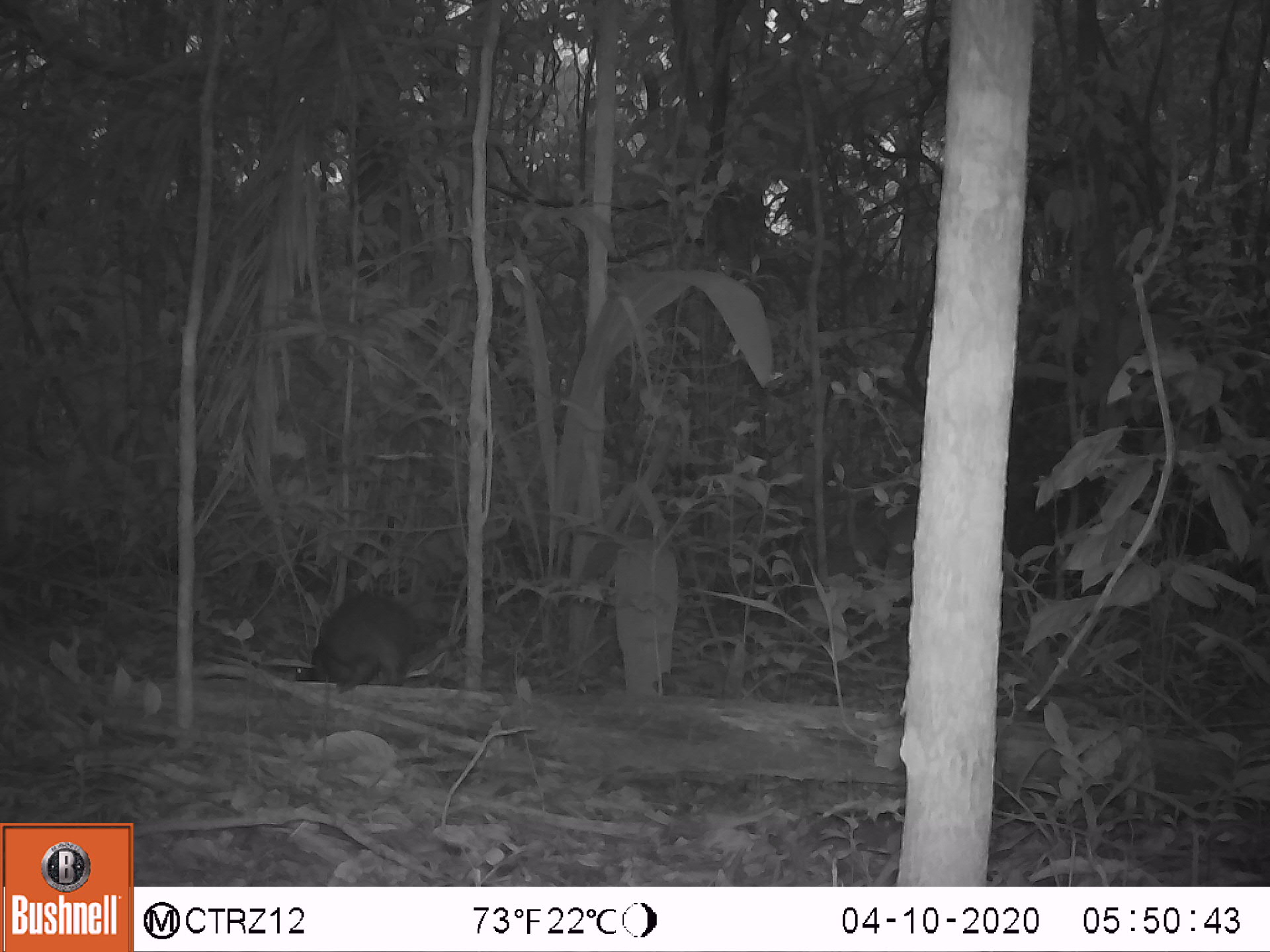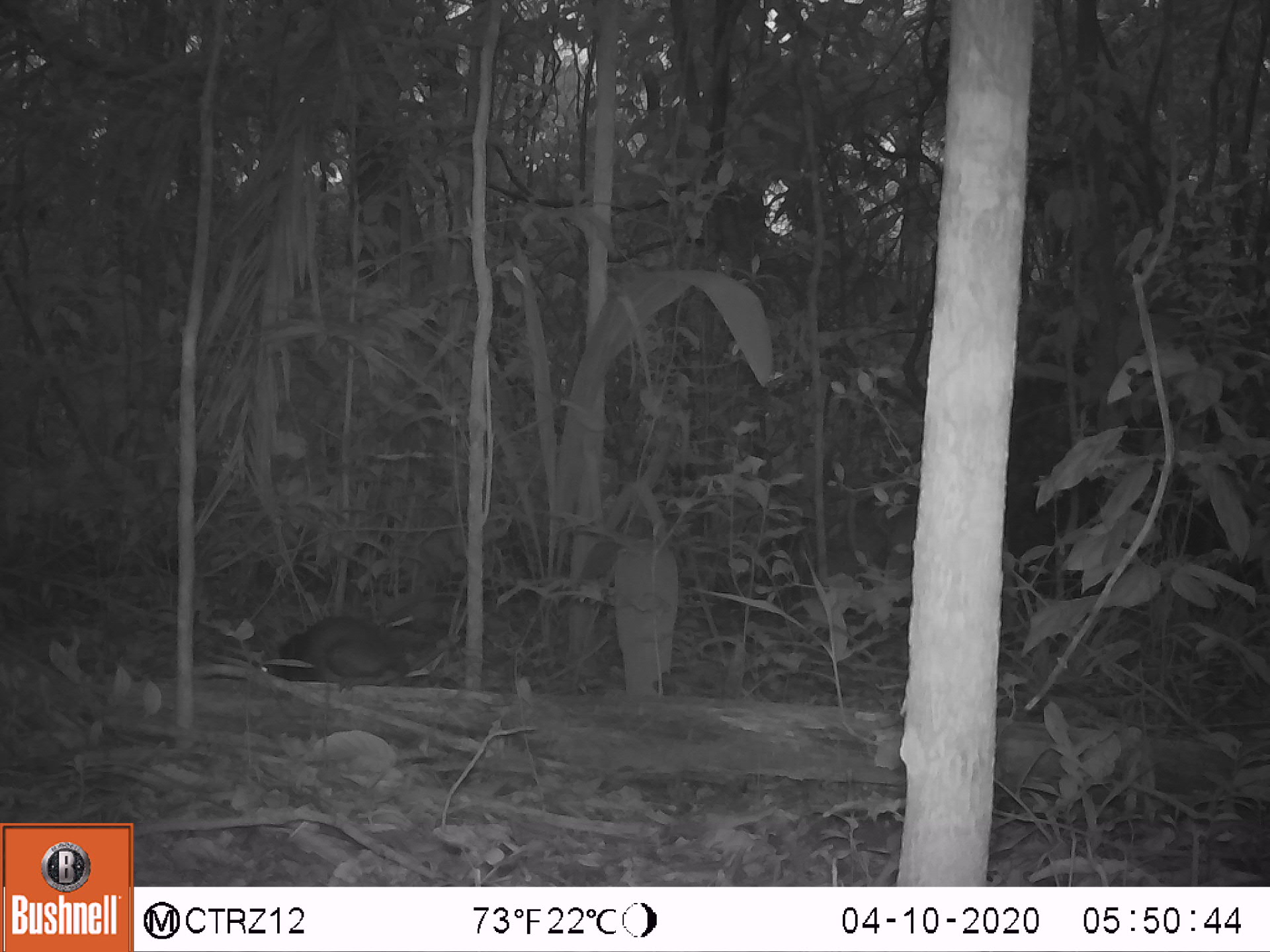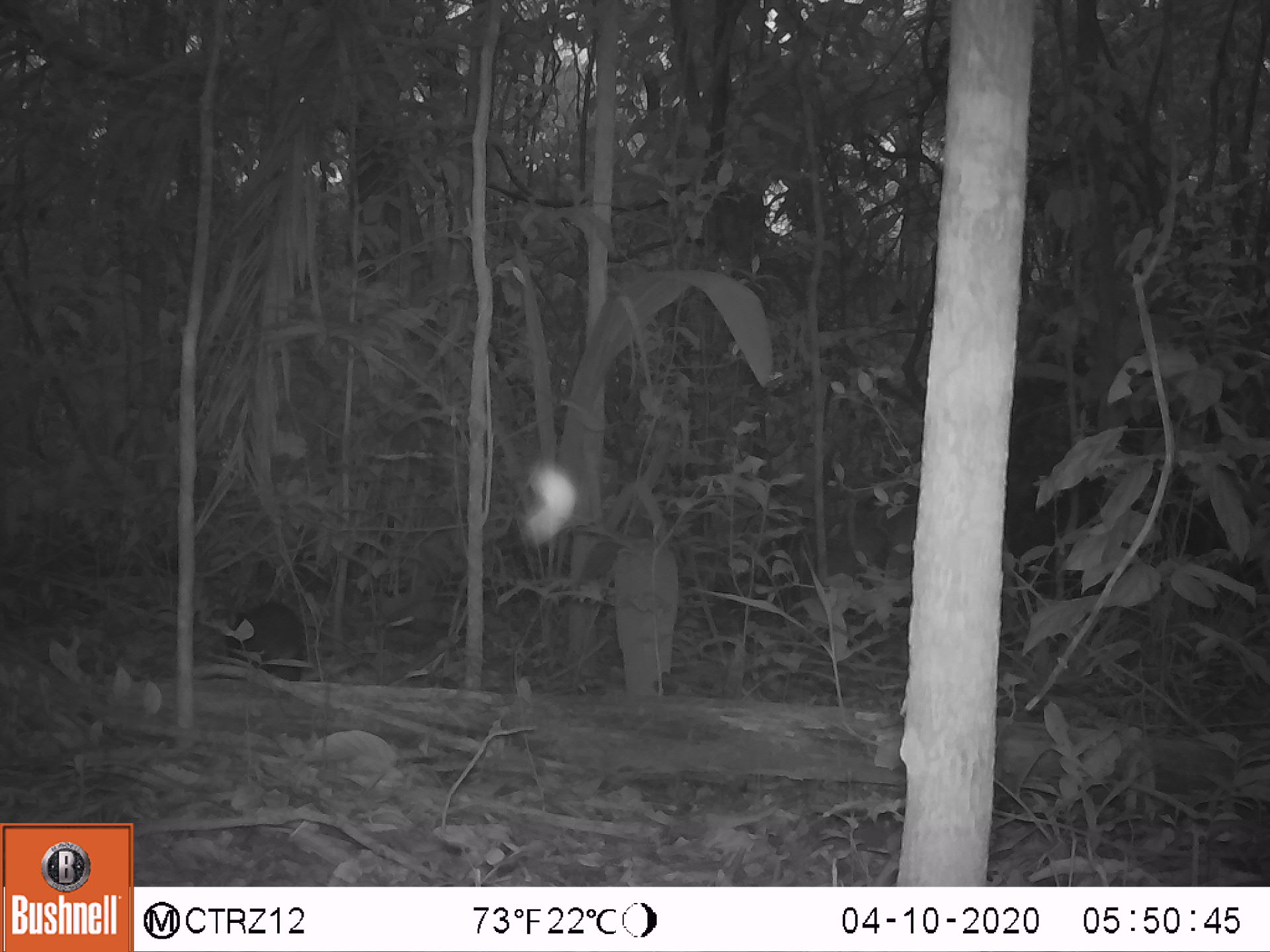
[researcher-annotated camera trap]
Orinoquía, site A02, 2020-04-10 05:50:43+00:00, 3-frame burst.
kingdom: Animalia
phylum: Chordata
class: Mammalia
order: Rodentia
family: Dasyproctidae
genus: Dasyprocta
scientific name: Dasyprocta fuliginosa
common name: black agouti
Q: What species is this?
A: Black agouti (Dasyprocta fuliginosa).